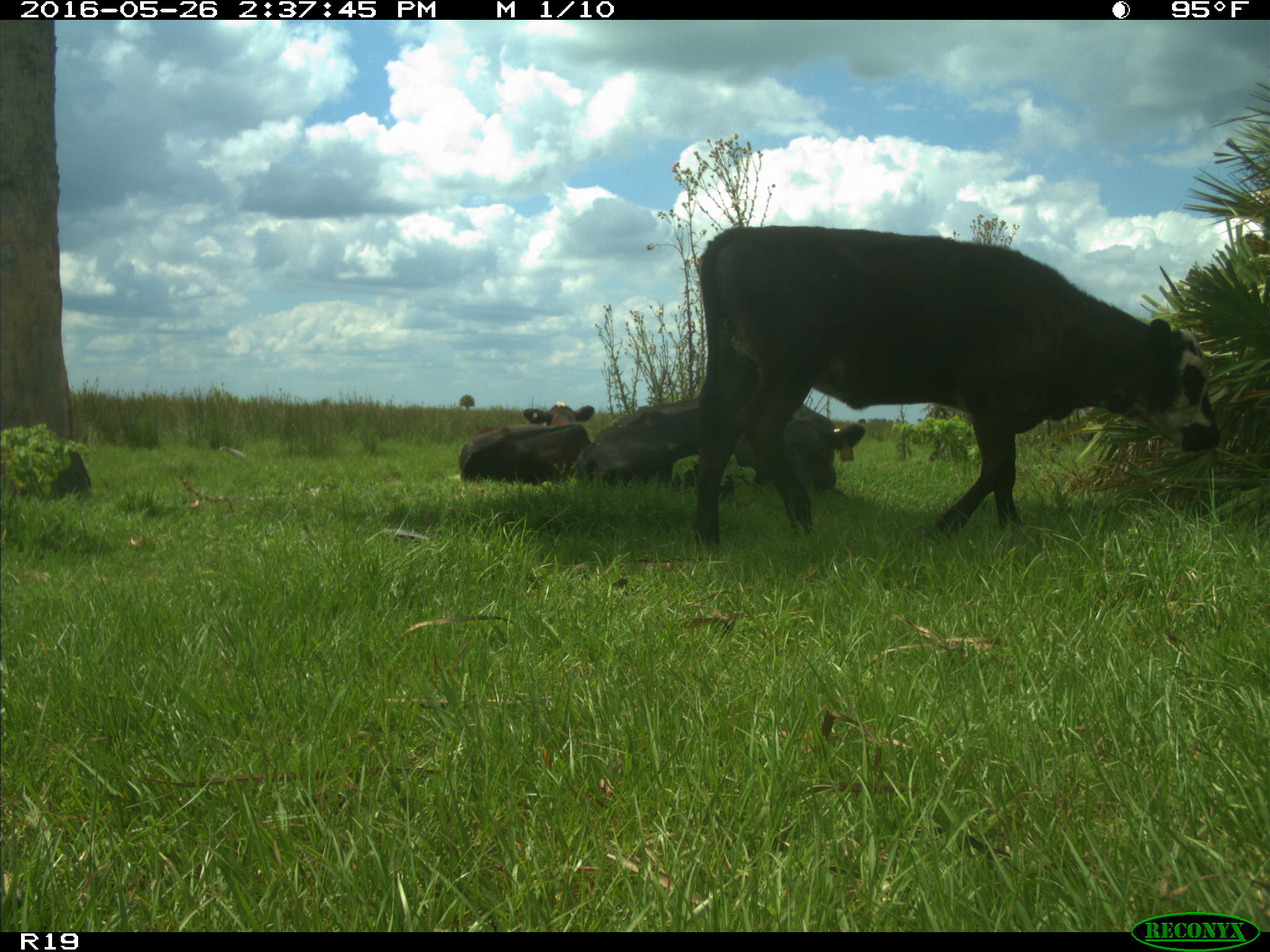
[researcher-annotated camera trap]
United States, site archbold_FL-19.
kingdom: Animalia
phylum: Chordata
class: Mammalia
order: Artiodactyla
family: Bovidae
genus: Bos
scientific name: Bos taurus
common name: domestic cow